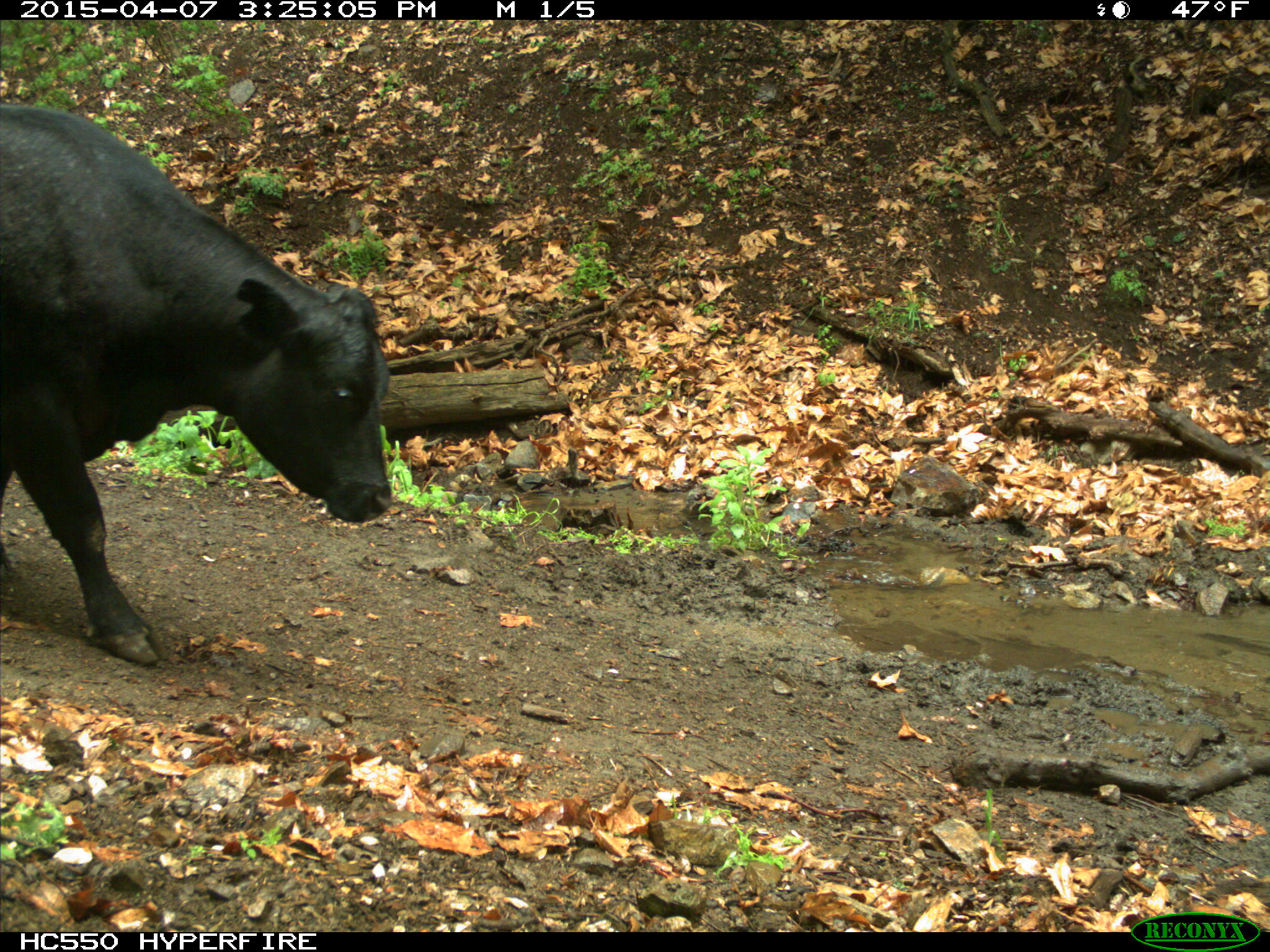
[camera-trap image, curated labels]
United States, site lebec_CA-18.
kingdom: Animalia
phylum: Chordata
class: Mammalia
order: Artiodactyla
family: Bovidae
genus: Bos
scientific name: Bos taurus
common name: domestic cow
Bos taurus (domestic cow).